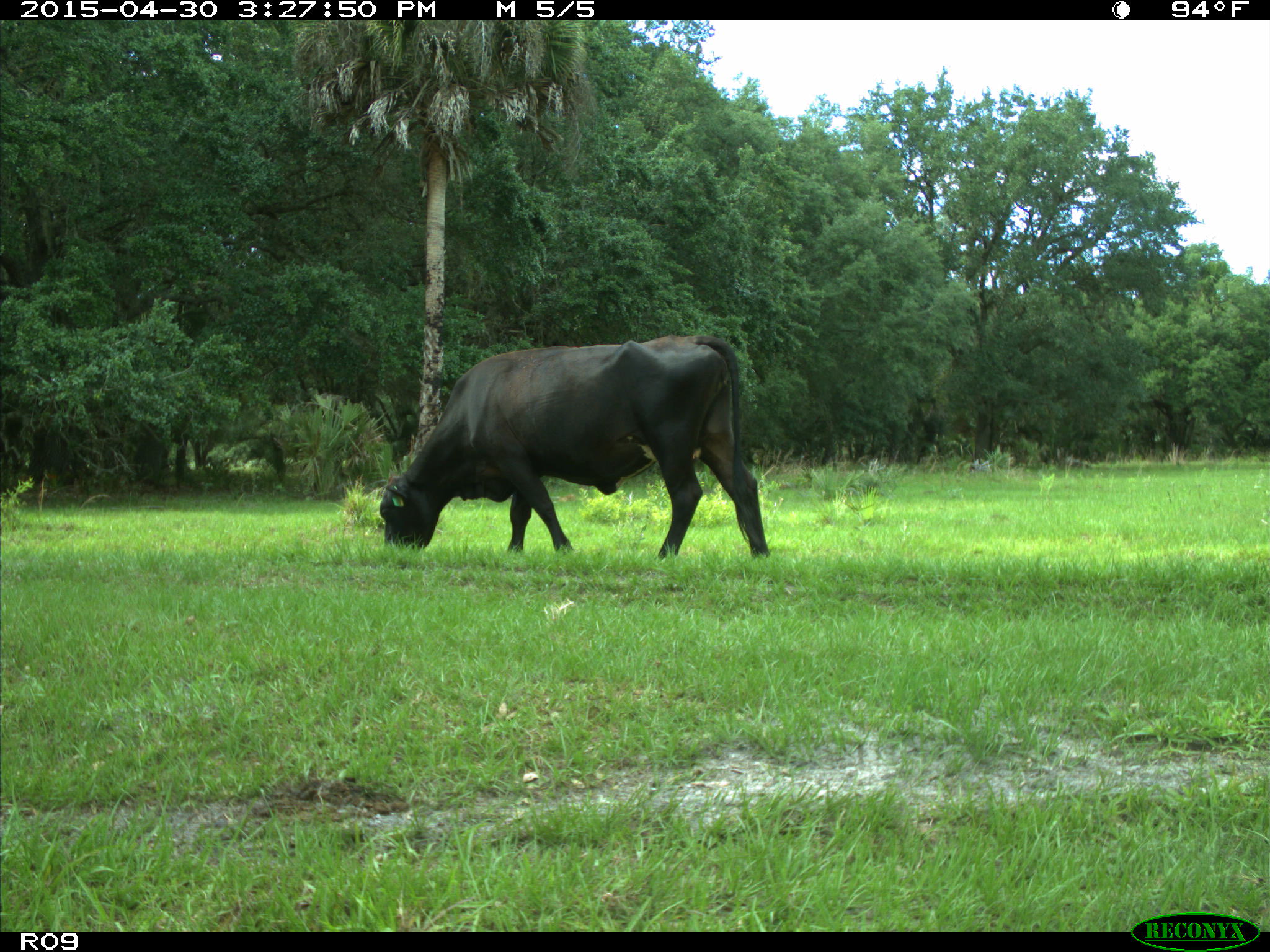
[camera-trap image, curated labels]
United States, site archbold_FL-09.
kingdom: Animalia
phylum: Chordata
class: Mammalia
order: Artiodactyla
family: Bovidae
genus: Bos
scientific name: Bos taurus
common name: domestic cow